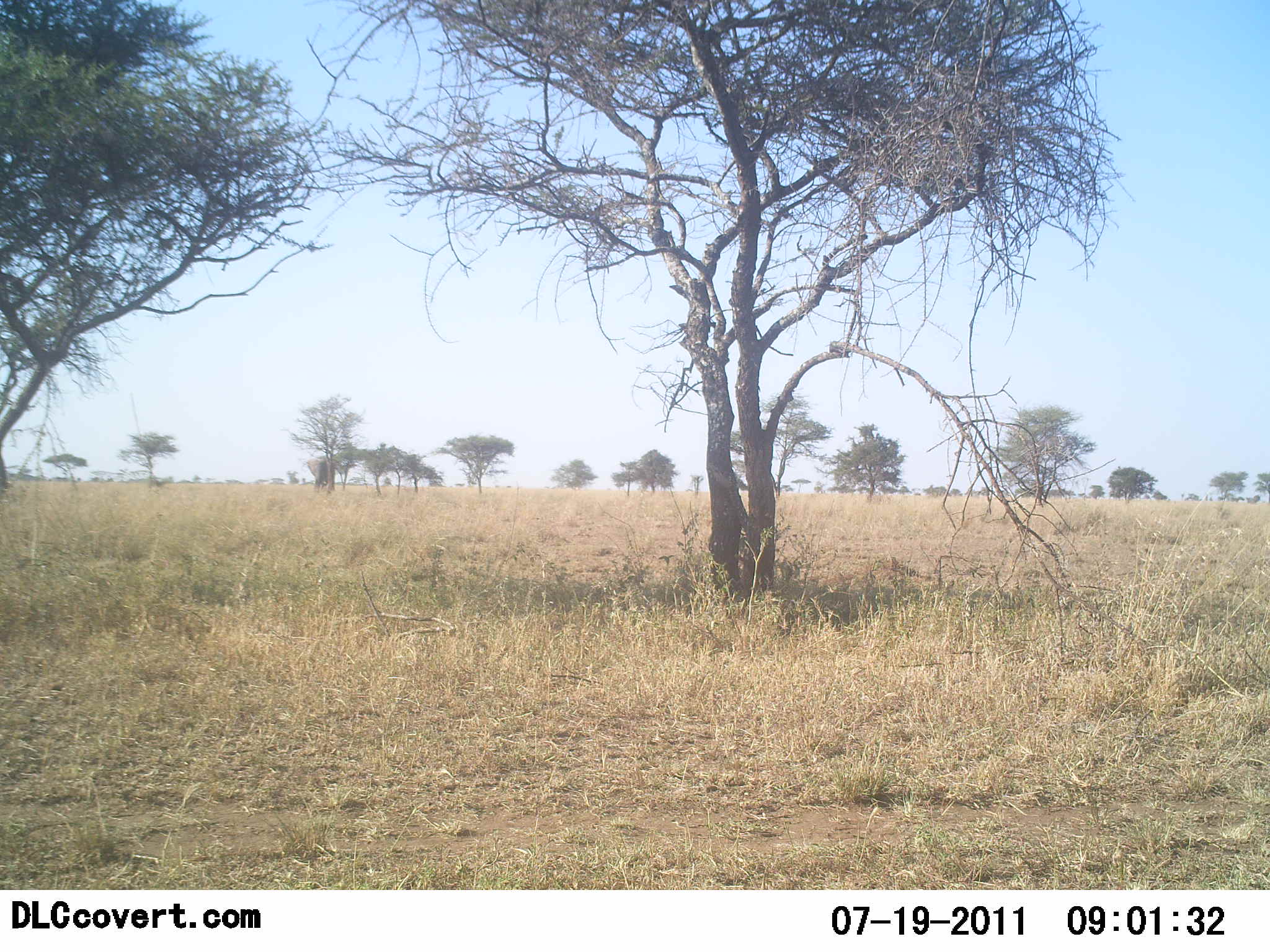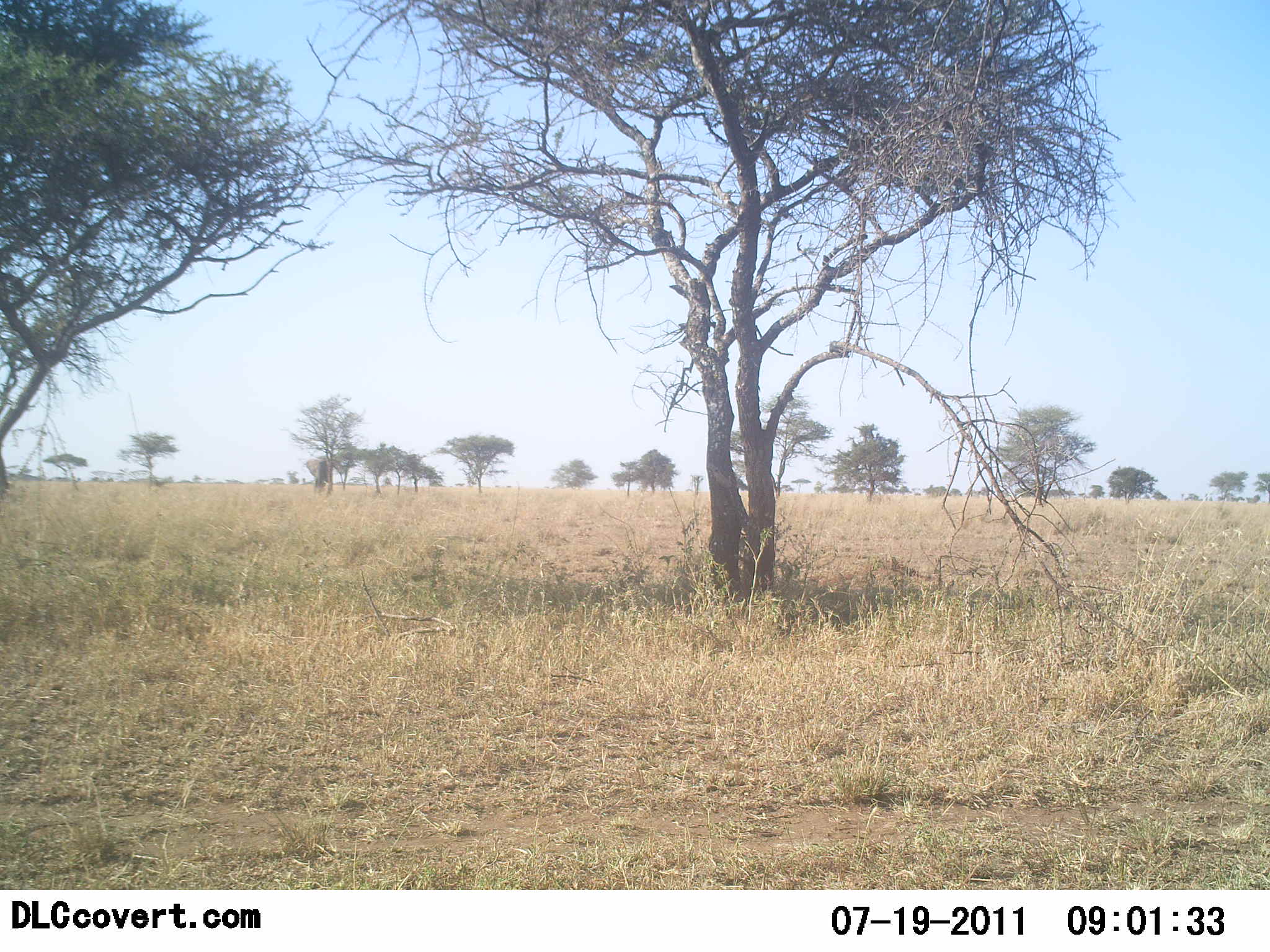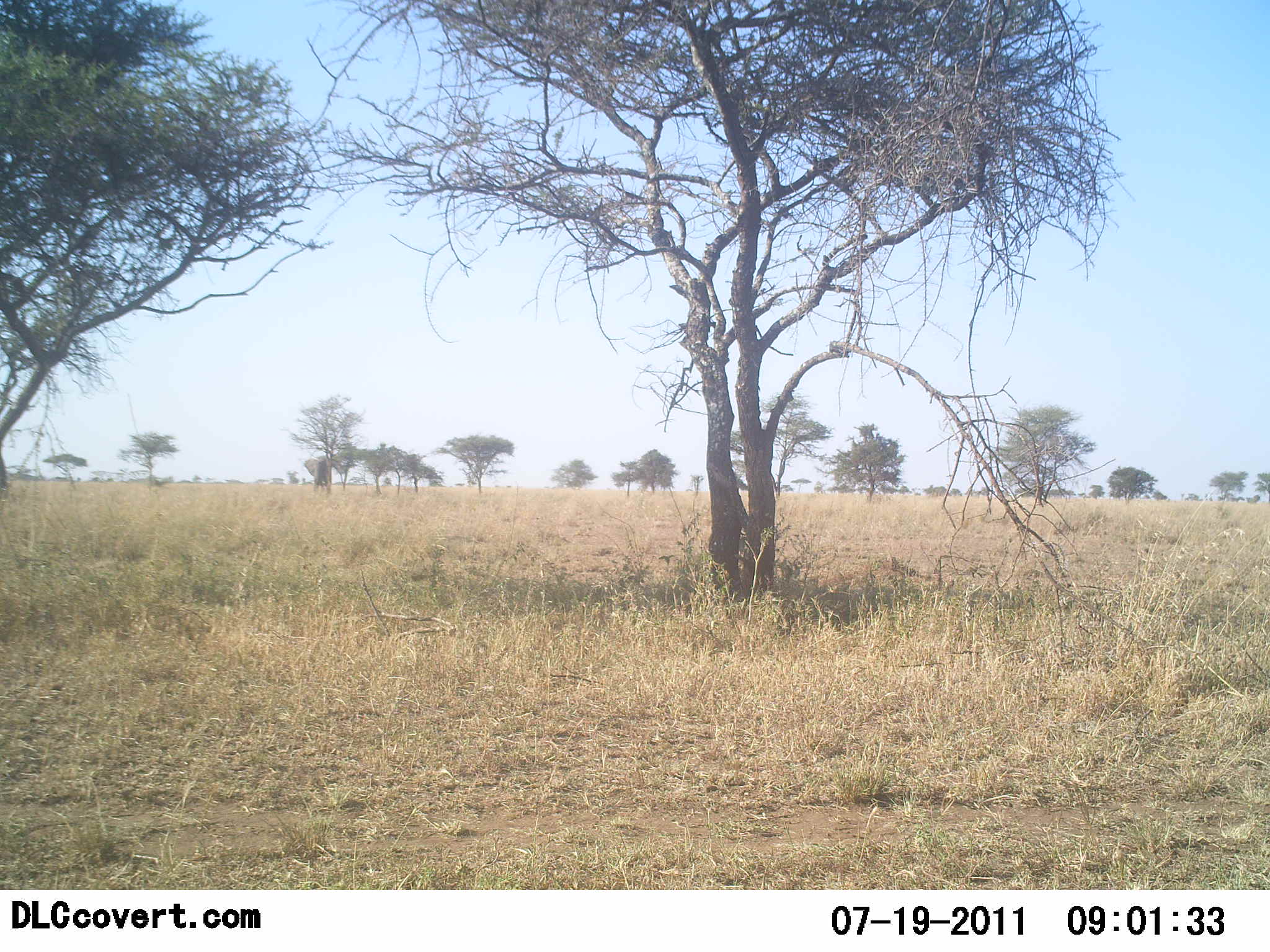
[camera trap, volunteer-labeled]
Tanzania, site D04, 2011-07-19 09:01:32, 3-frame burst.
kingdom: Animalia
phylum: Chordata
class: Mammalia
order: Proboscidea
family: Elephantidae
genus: Loxodonta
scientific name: Loxodonta africana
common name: african bush elephant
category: elephant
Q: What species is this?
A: Elephant (african bush elephant) (Loxodonta africana).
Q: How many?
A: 1.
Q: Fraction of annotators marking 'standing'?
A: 88%.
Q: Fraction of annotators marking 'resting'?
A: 12%.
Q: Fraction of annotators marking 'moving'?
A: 0%.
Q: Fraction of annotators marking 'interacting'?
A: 0%.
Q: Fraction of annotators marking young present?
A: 0%.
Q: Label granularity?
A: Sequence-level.